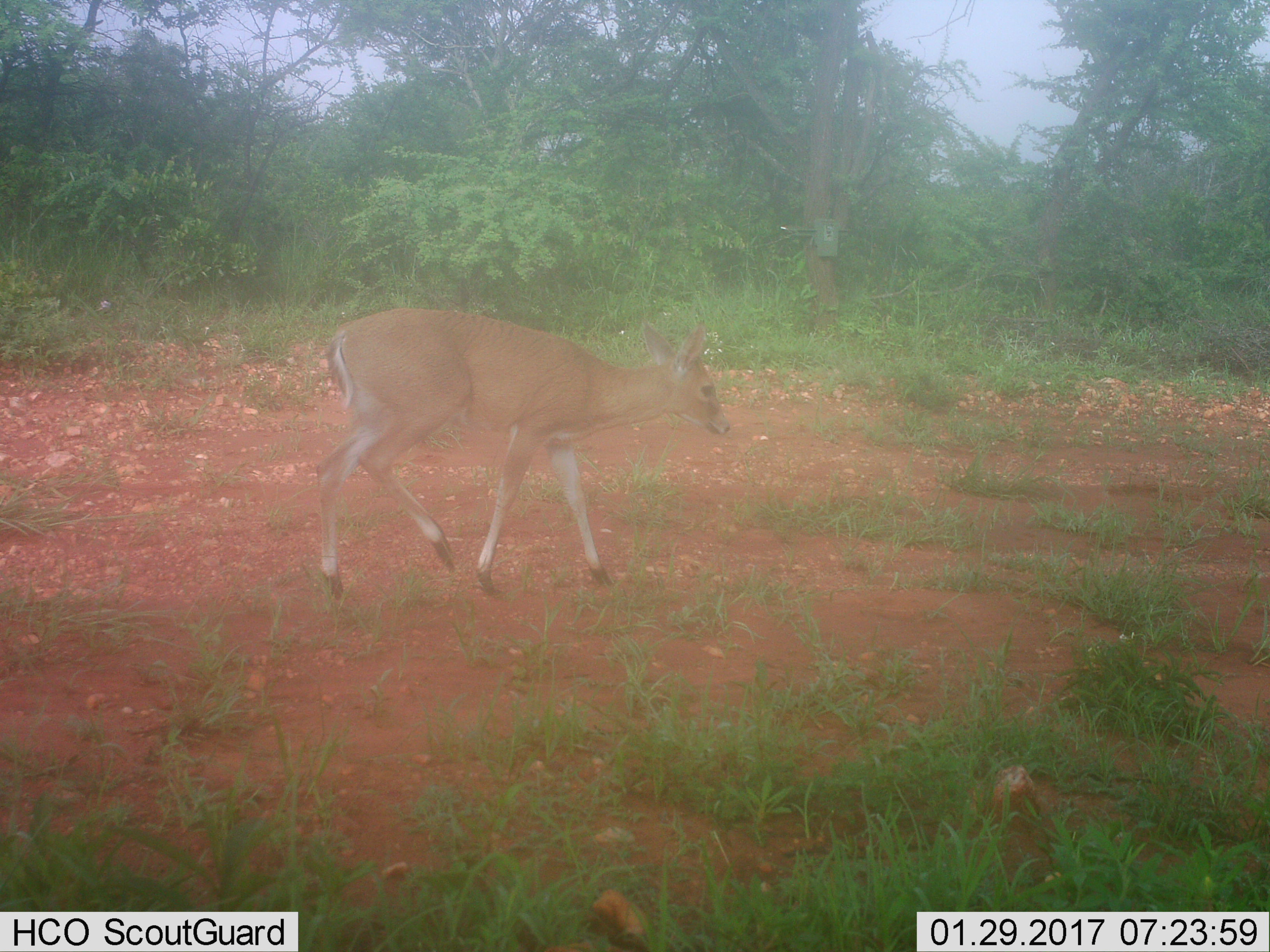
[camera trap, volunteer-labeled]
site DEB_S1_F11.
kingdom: Animalia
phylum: Chordata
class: Mammalia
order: Artiodactyla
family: Bovidae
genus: Sylvicapra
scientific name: Sylvicapra grimmia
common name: common duiker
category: duikercommongrey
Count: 1.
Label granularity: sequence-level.